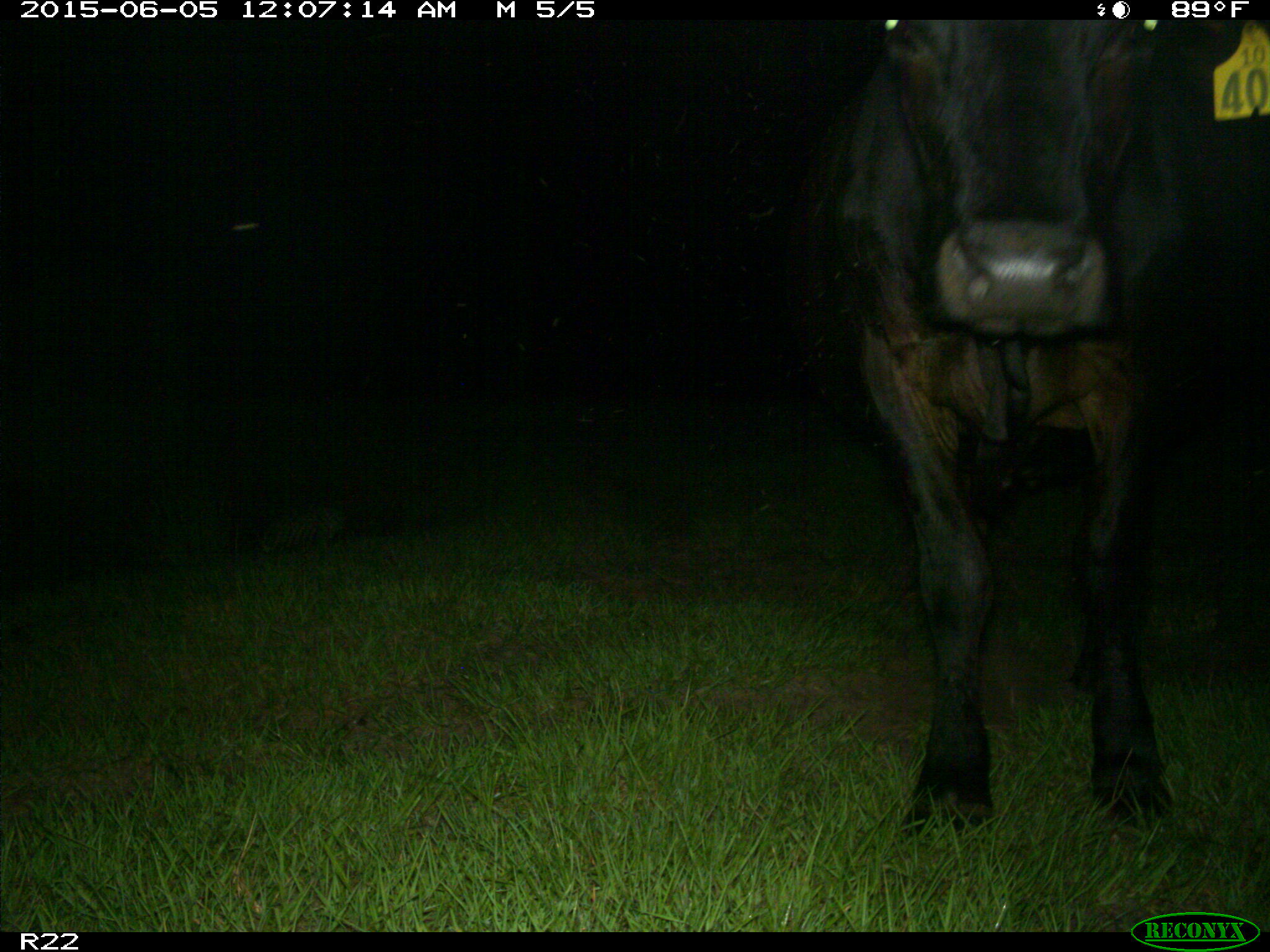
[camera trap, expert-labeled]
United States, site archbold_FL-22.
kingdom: Animalia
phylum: Chordata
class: Mammalia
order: Artiodactyla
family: Bovidae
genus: Bos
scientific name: Bos taurus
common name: domestic cow